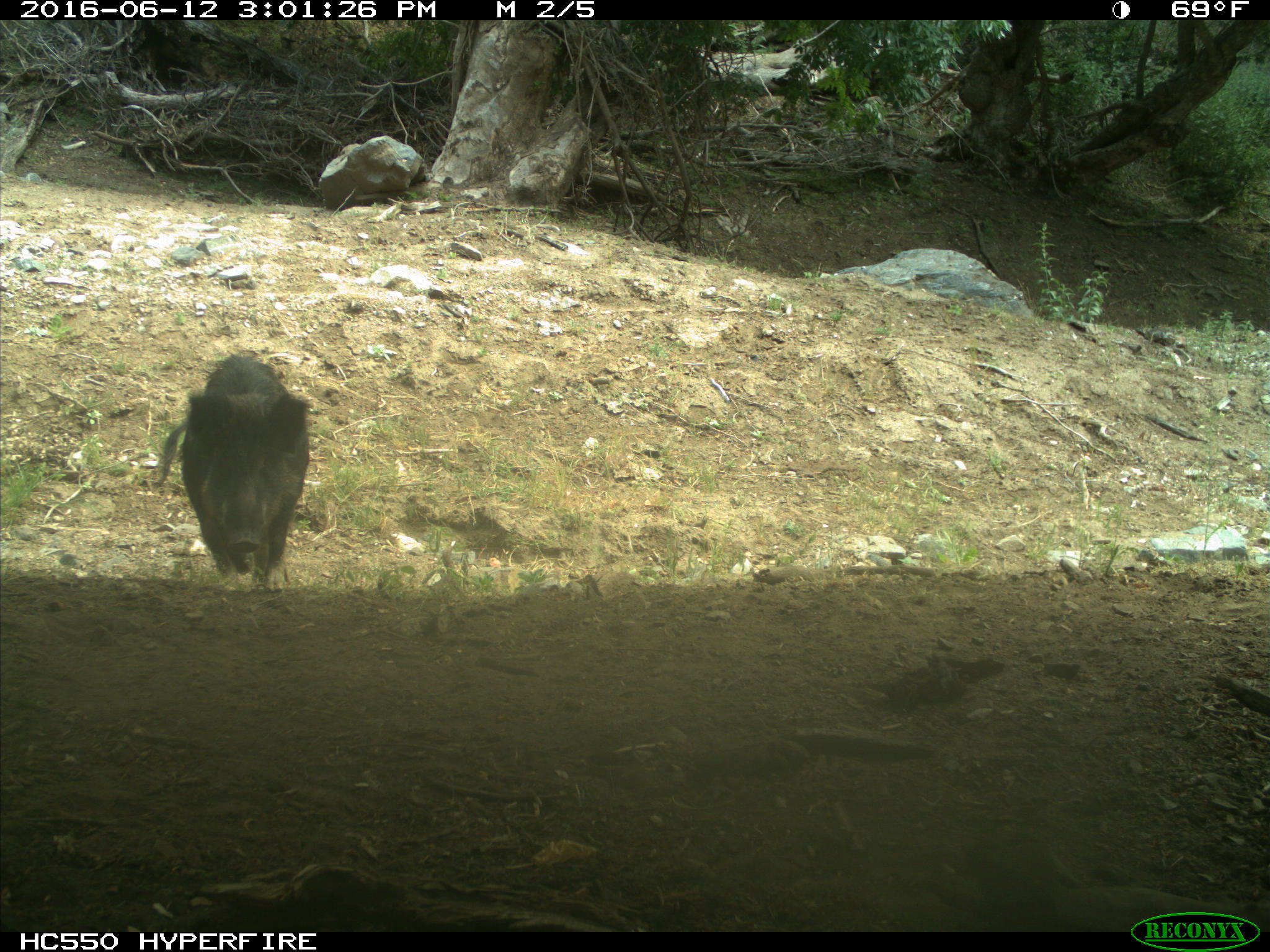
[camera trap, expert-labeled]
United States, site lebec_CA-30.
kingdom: Animalia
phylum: Chordata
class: Mammalia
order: Artiodactyla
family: Suidae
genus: Sus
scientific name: Sus scrofa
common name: wild boar